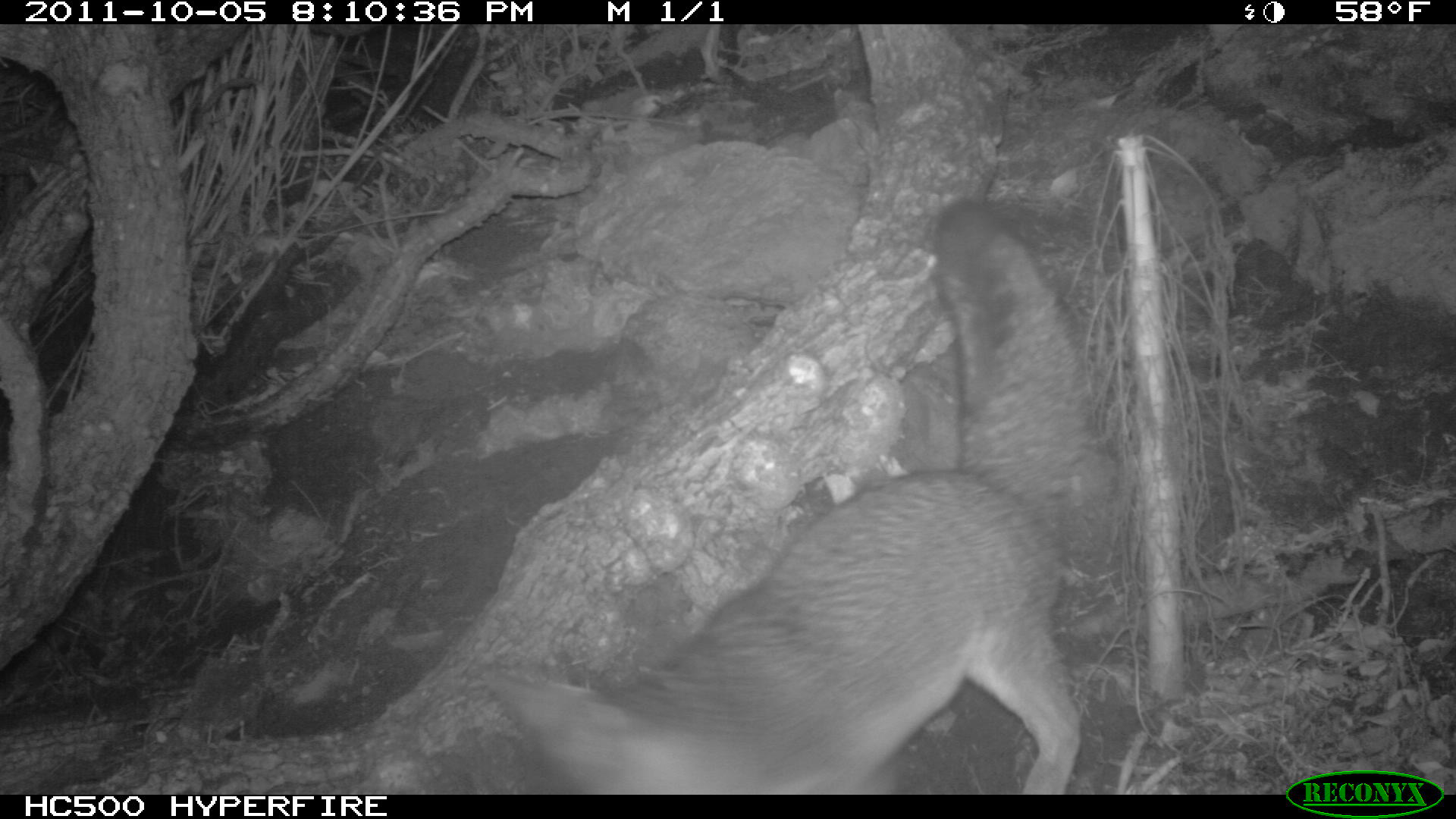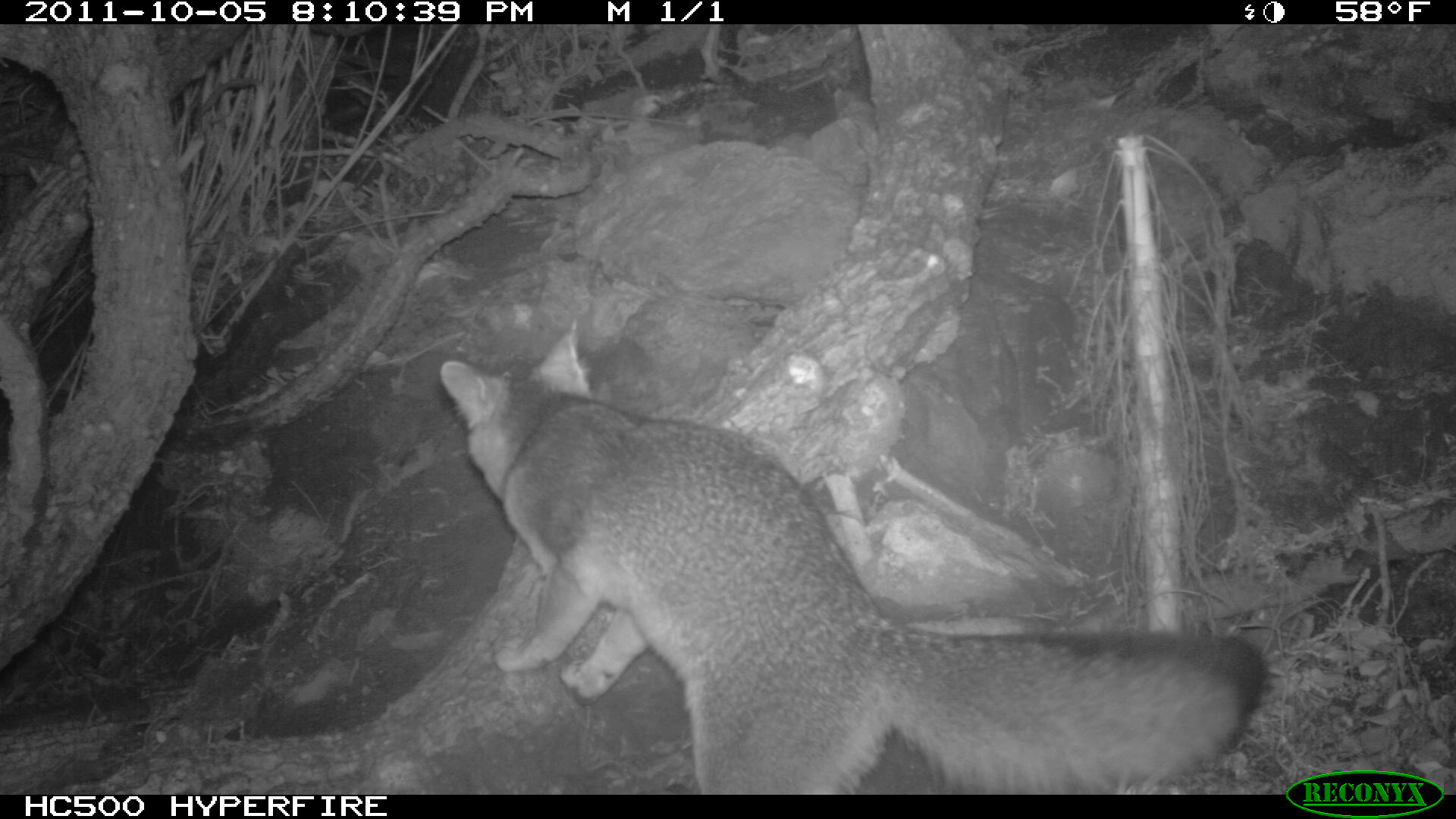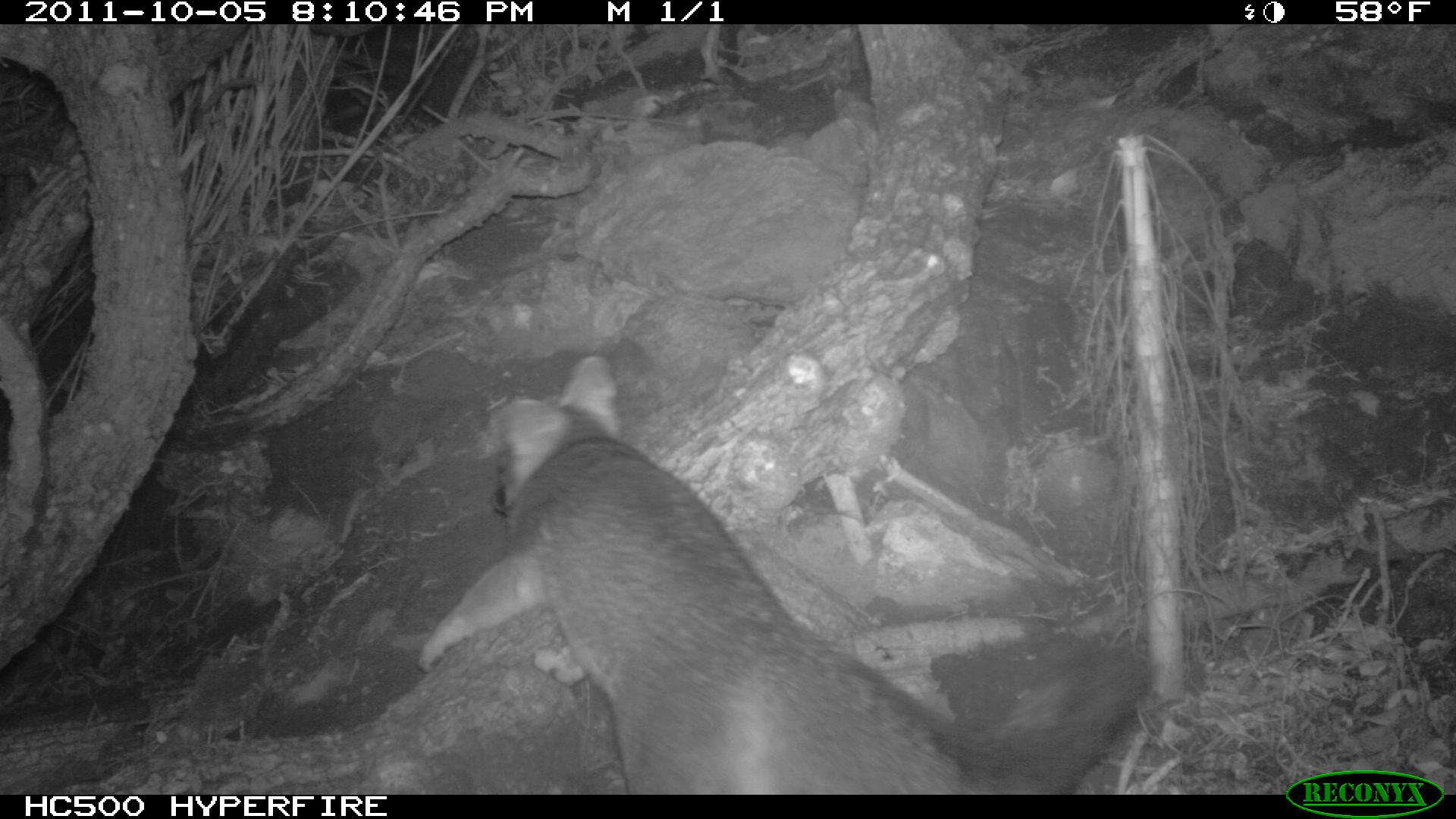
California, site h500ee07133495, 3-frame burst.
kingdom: Animalia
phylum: Chordata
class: Mammalia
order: Carnivora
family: Canidae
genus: Urocyon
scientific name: Urocyon littoralis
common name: island fox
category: fox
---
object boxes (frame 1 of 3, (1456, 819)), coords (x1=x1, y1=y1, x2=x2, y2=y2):
fox: (x1=486, y1=198, x2=1092, y2=794)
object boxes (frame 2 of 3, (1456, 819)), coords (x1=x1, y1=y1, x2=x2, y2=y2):
fox: (x1=437, y1=318, x2=1267, y2=792)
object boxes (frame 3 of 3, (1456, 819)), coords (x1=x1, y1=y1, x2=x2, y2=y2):
fox: (x1=417, y1=354, x2=1153, y2=794)